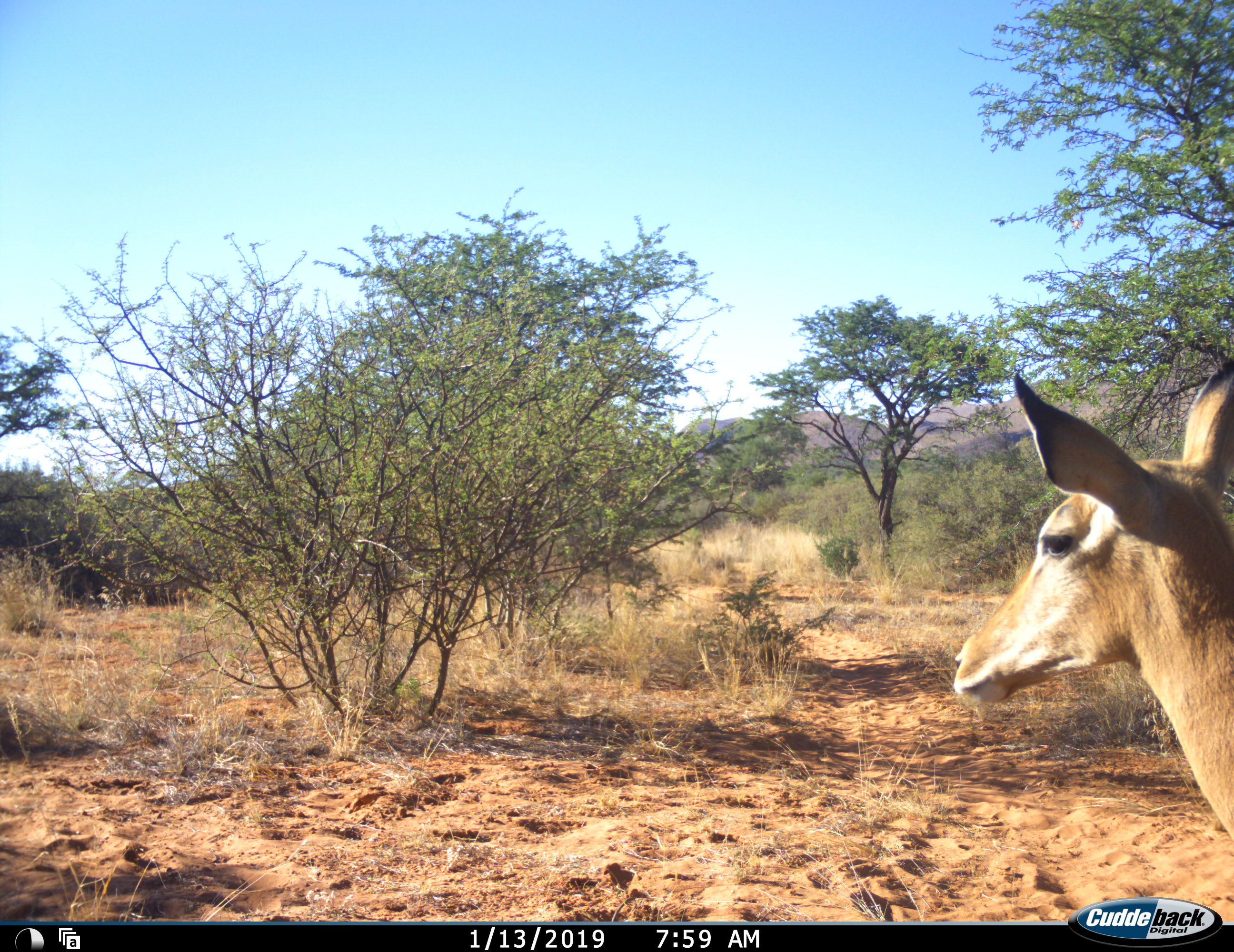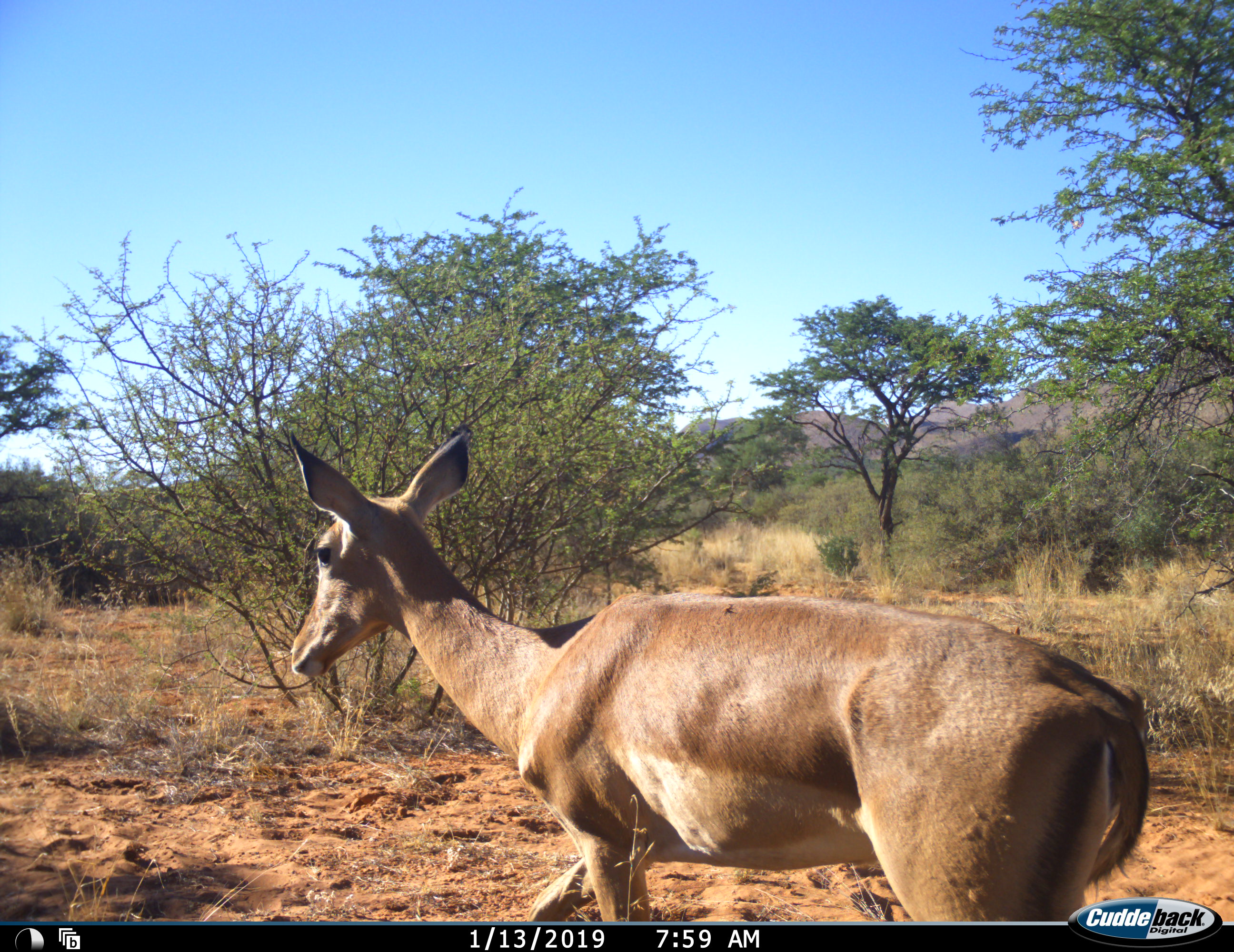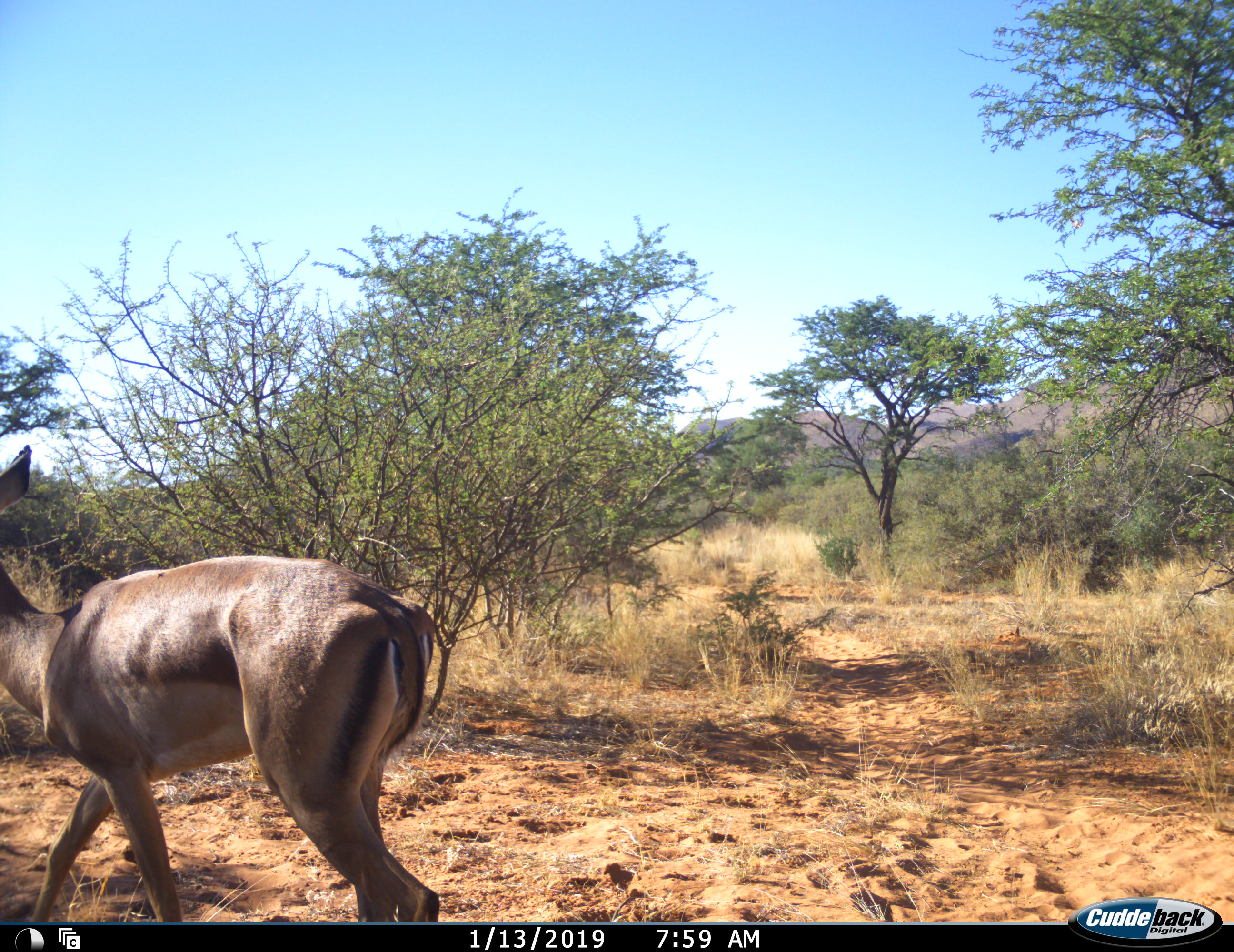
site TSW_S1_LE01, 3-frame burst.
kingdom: Animalia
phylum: Chordata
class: Mammalia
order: Artiodactyla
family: Bovidae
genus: Aepyceros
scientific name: Aepyceros melampus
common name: impala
Impala (Aepyceros melampus), count 1. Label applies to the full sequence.